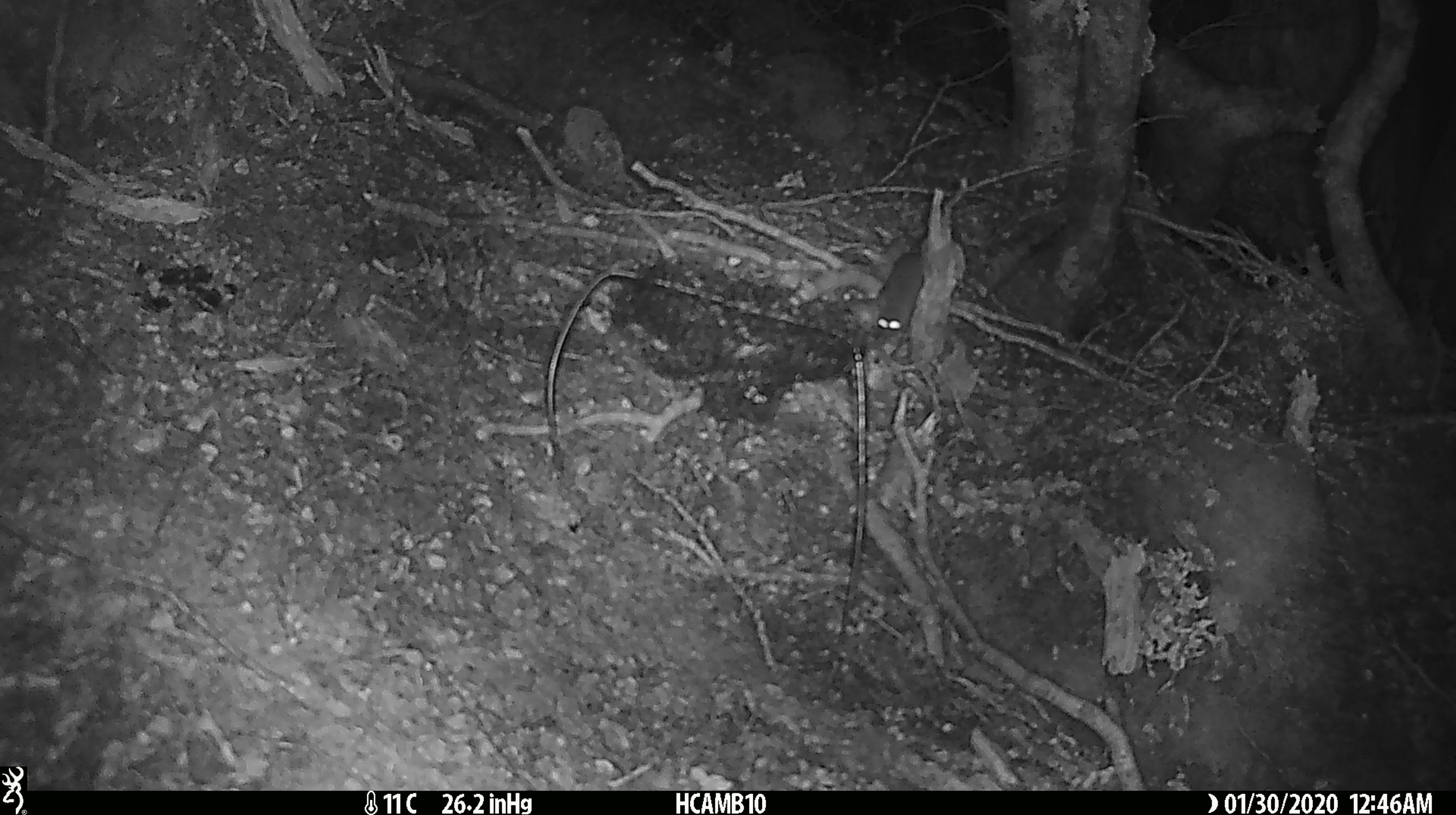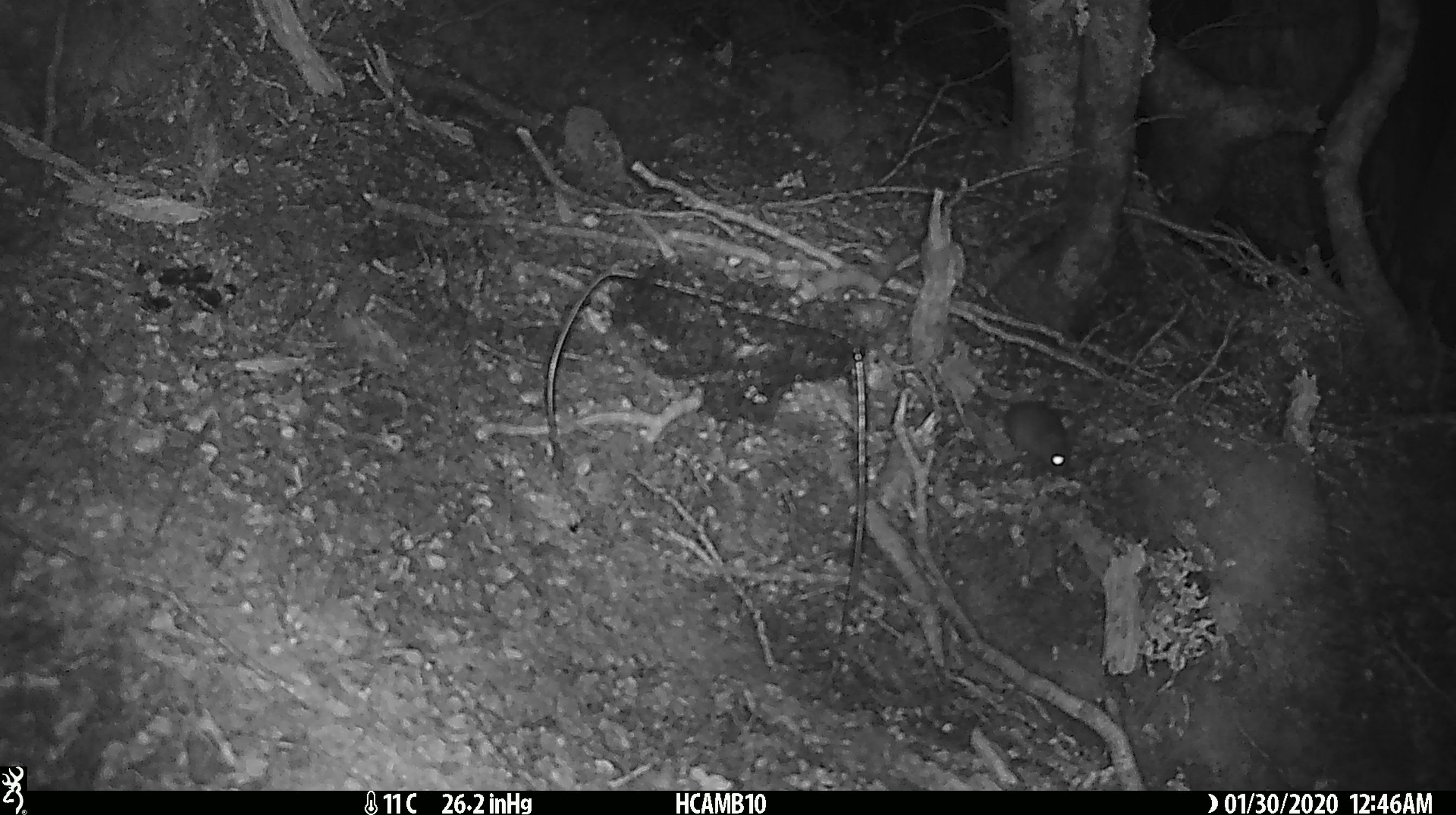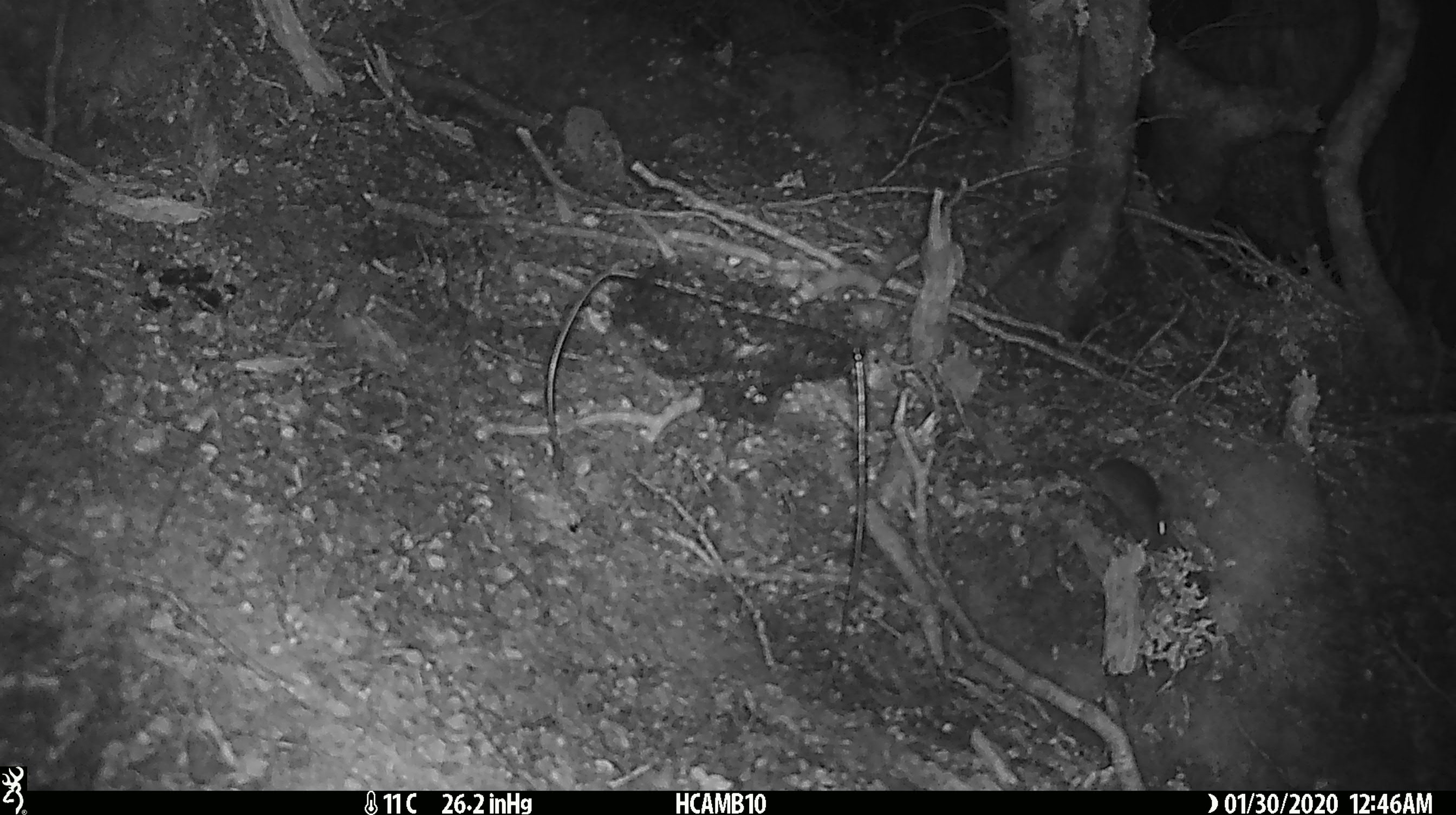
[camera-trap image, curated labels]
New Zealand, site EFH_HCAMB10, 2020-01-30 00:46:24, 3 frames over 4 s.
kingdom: Animalia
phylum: Chordata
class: Mammalia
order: Rodentia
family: Muridae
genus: Mus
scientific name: Mus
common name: mouse